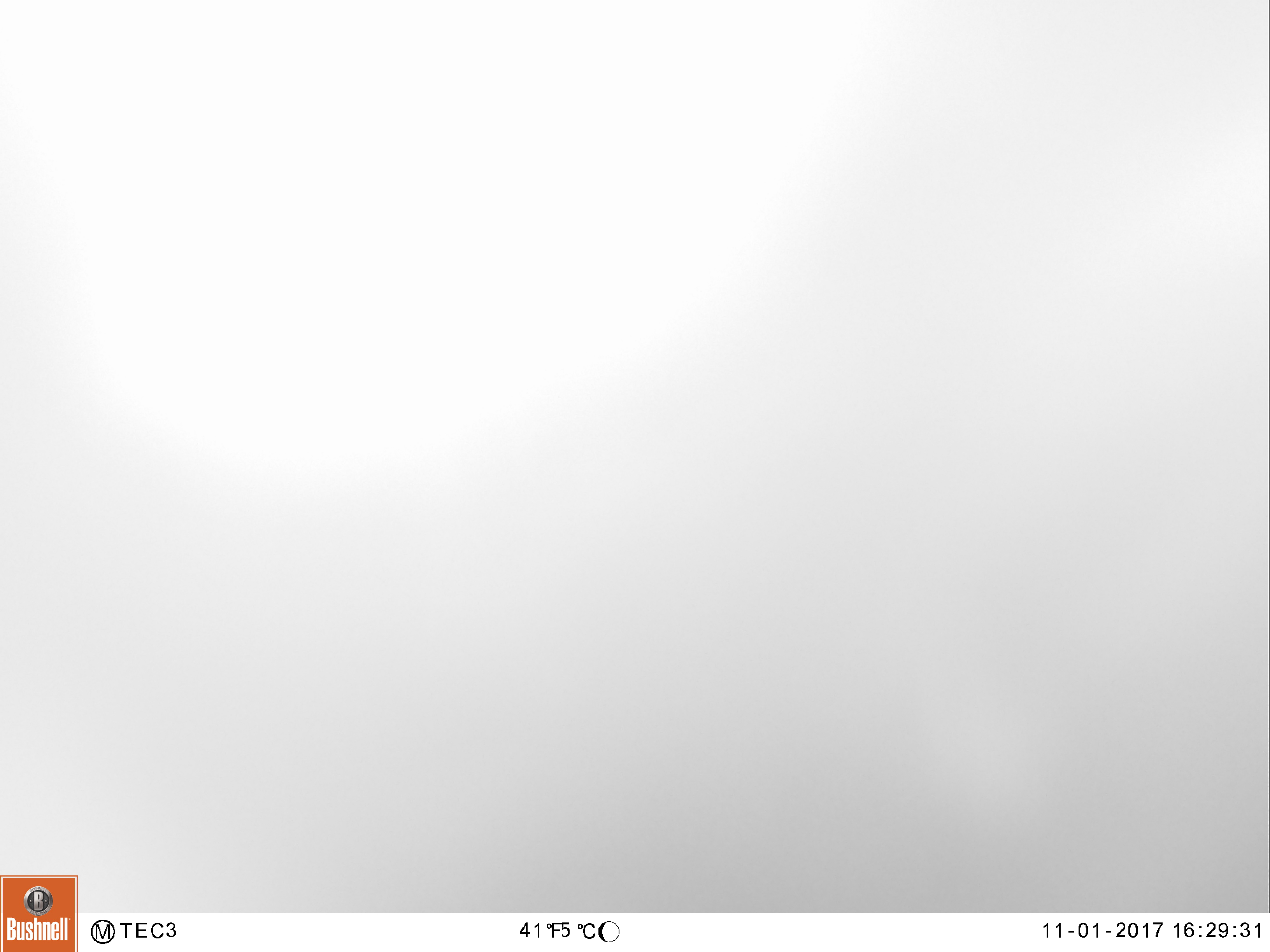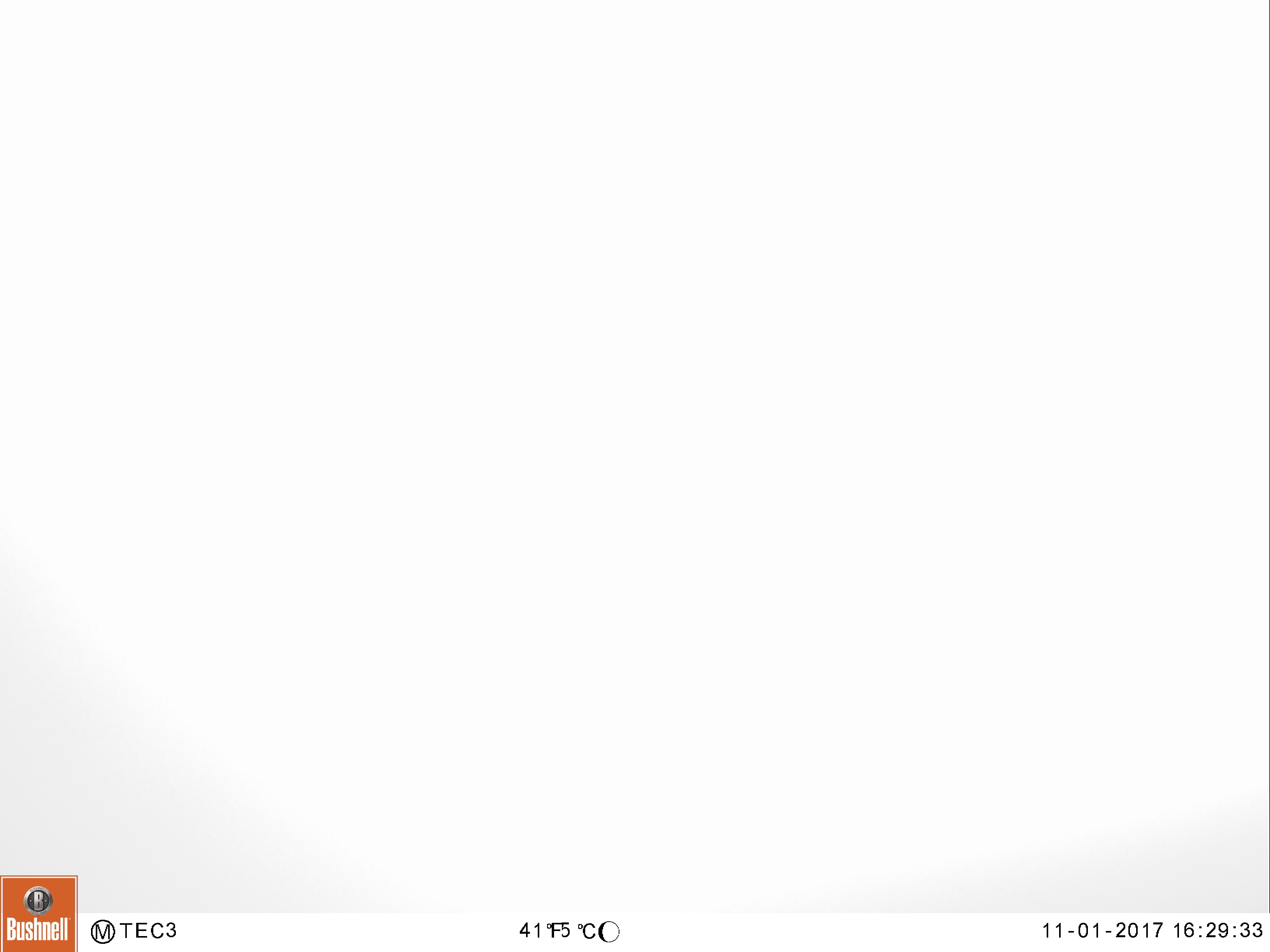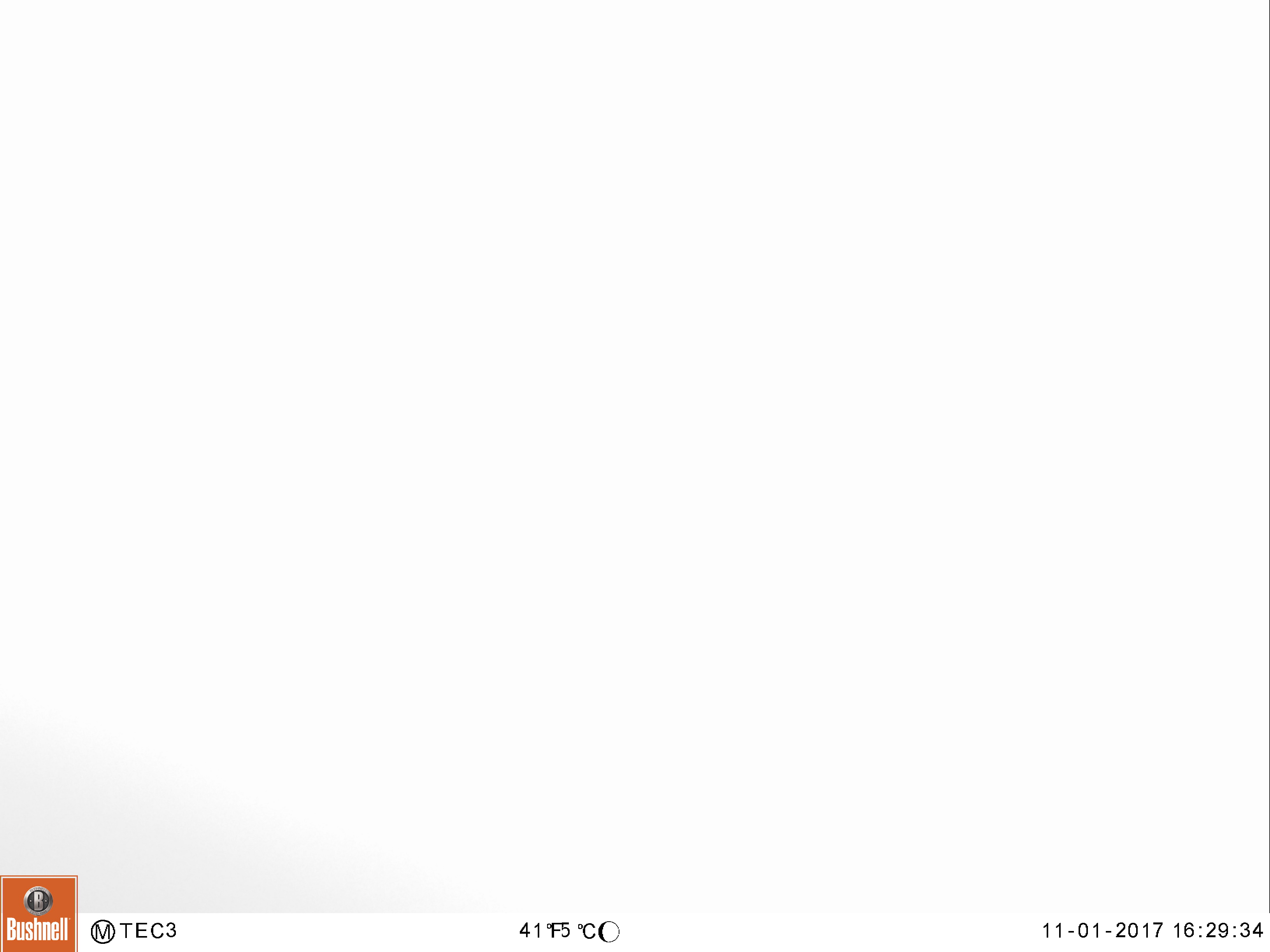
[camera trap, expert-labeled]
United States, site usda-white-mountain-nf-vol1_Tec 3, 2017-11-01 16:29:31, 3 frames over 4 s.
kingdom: Animalia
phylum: Chordata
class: Mammalia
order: Carnivora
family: Ursidae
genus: Ursus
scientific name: Ursus americanus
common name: black bear